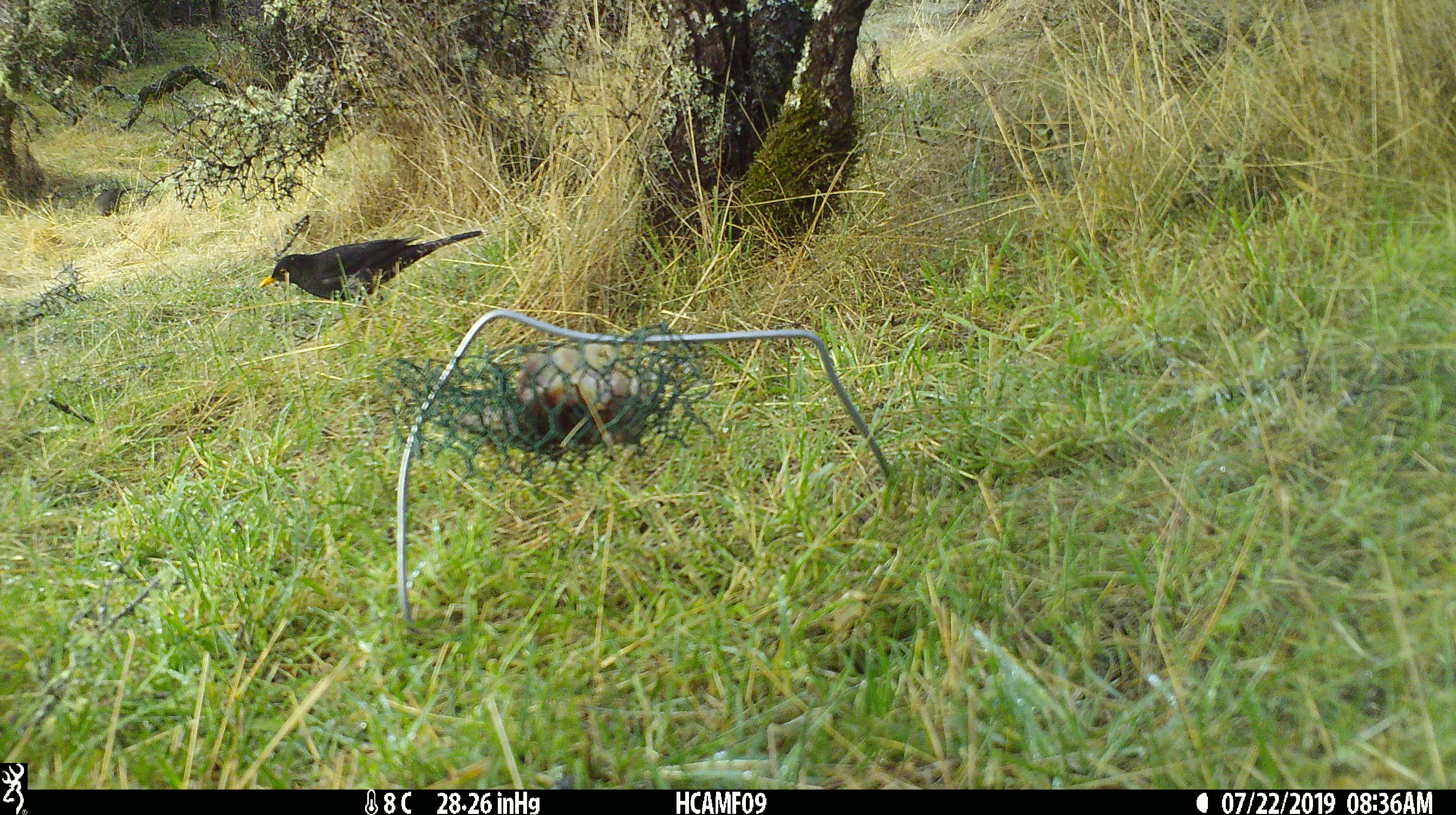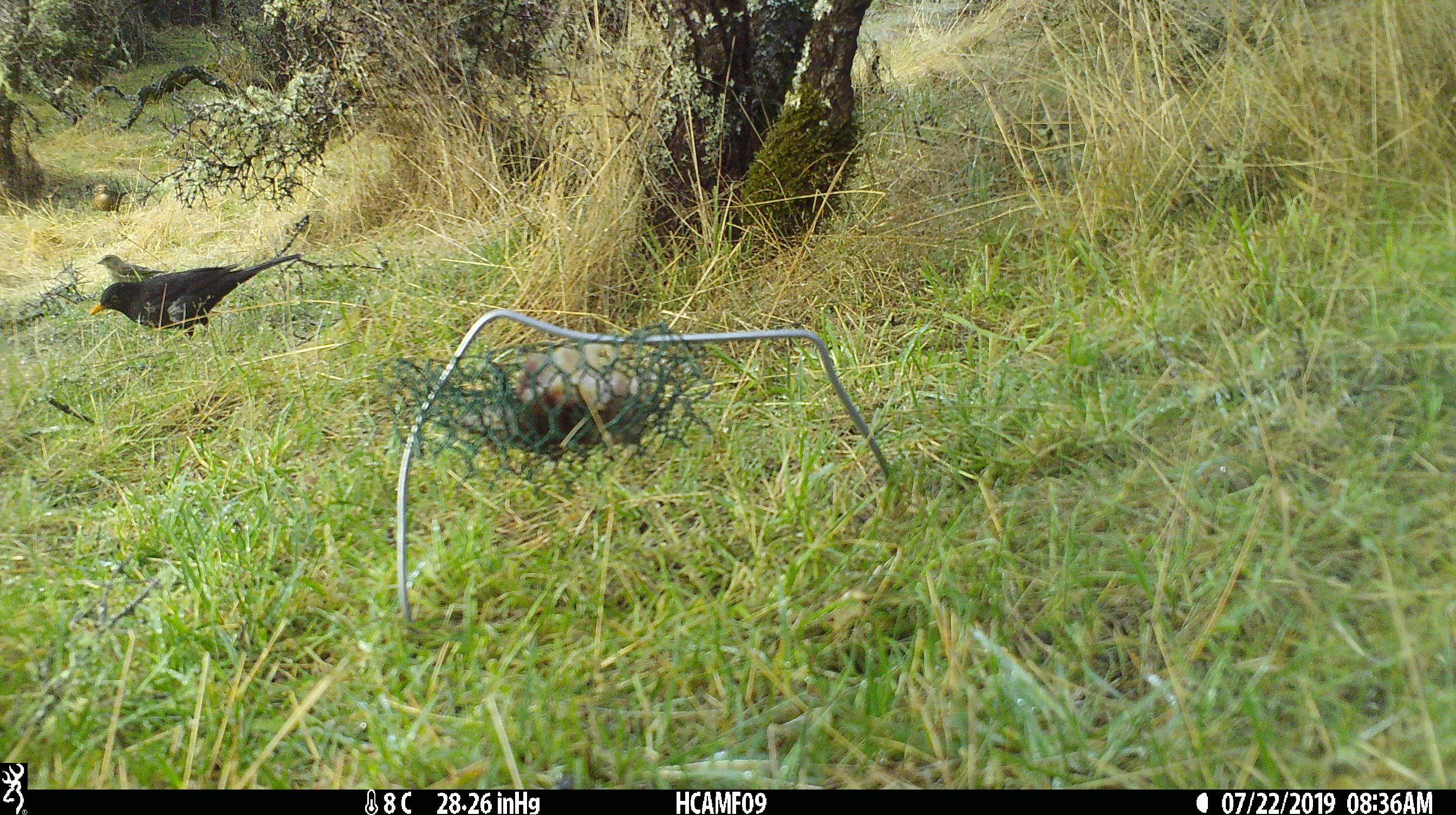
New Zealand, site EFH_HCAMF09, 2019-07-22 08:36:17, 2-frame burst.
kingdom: Animalia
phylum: Chordata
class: Aves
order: Passeriformes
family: Turdidae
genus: Turdus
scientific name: Turdus merula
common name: eurasian blackbird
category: blackbird